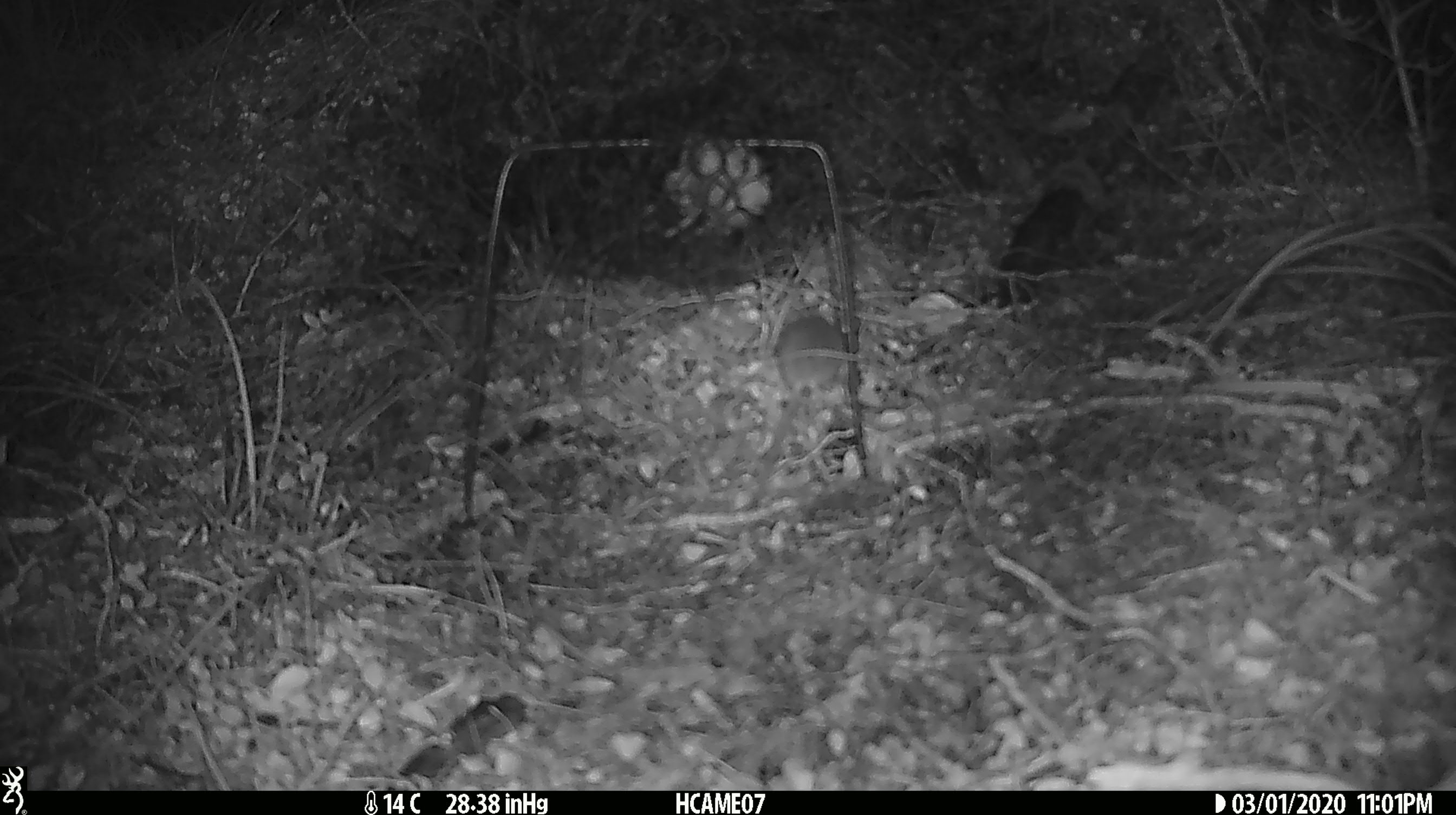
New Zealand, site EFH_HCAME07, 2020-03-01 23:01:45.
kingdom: Animalia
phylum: Chordata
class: Mammalia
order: Rodentia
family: Muridae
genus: Mus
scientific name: Mus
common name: mouse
Mouse (Mus).